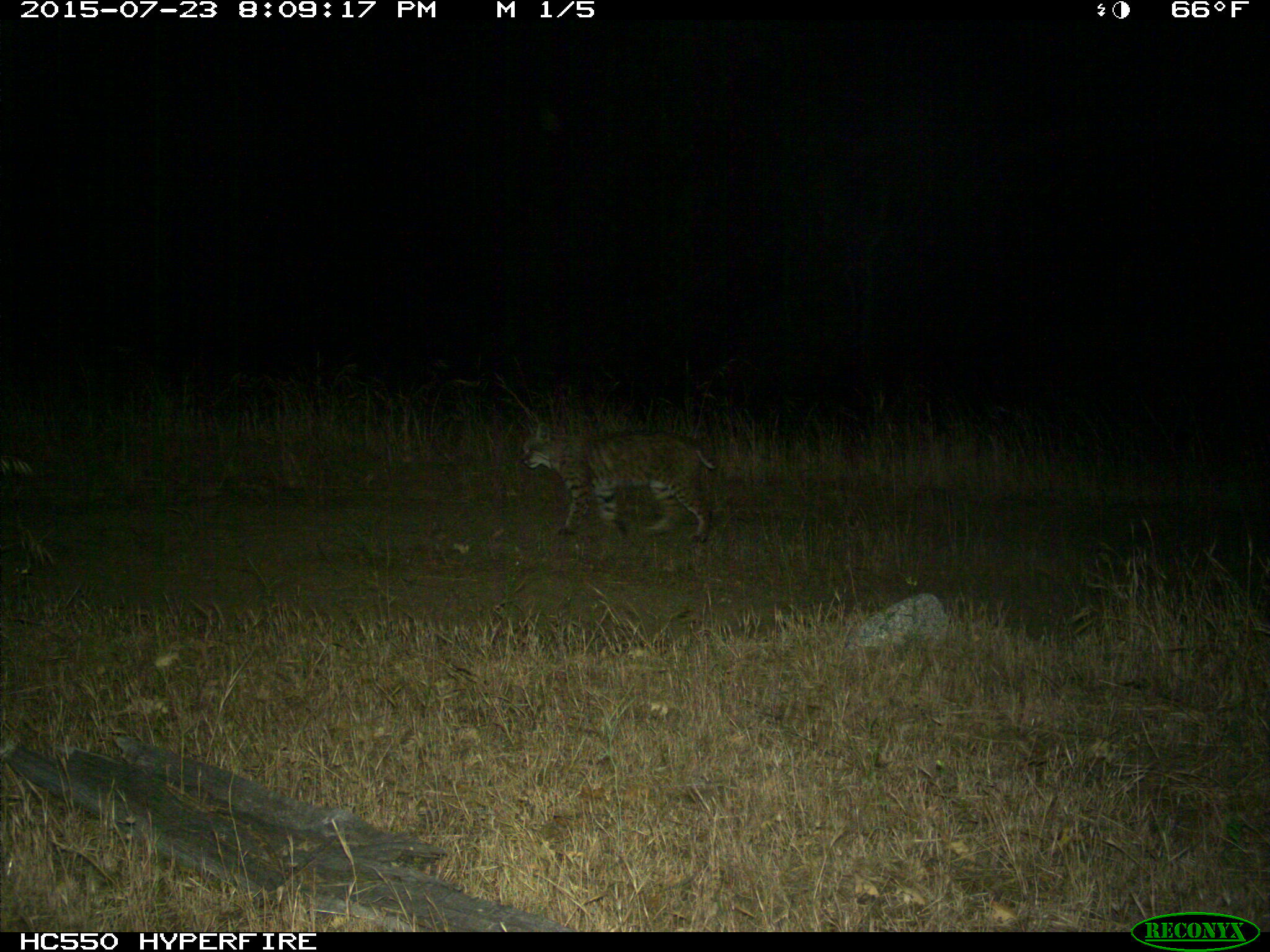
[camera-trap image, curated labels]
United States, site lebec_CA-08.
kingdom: Animalia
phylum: Chordata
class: Mammalia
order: Carnivora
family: Felidae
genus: Lynx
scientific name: Lynx rufus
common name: bobcat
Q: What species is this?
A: Lynx rufus (bobcat).